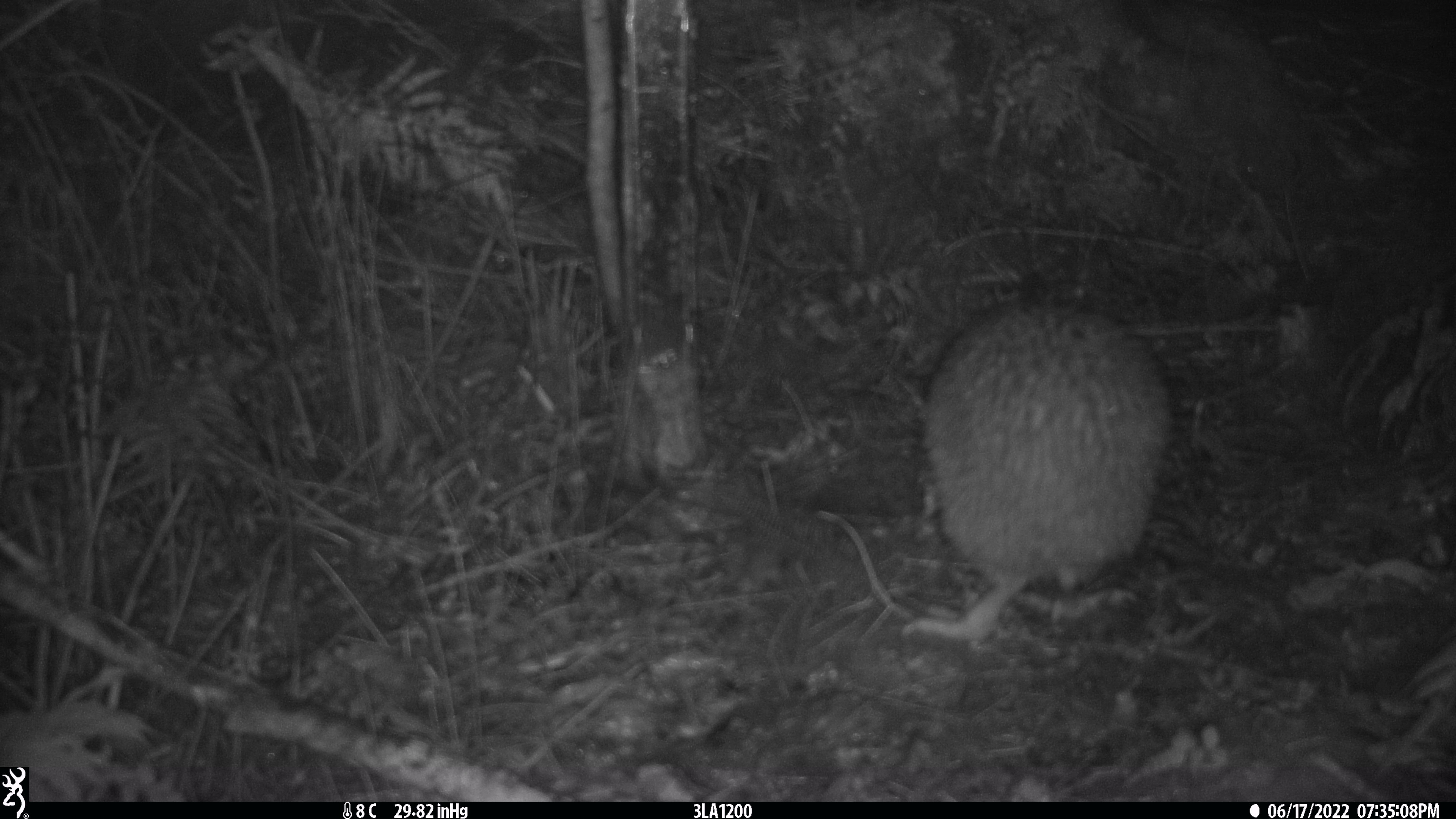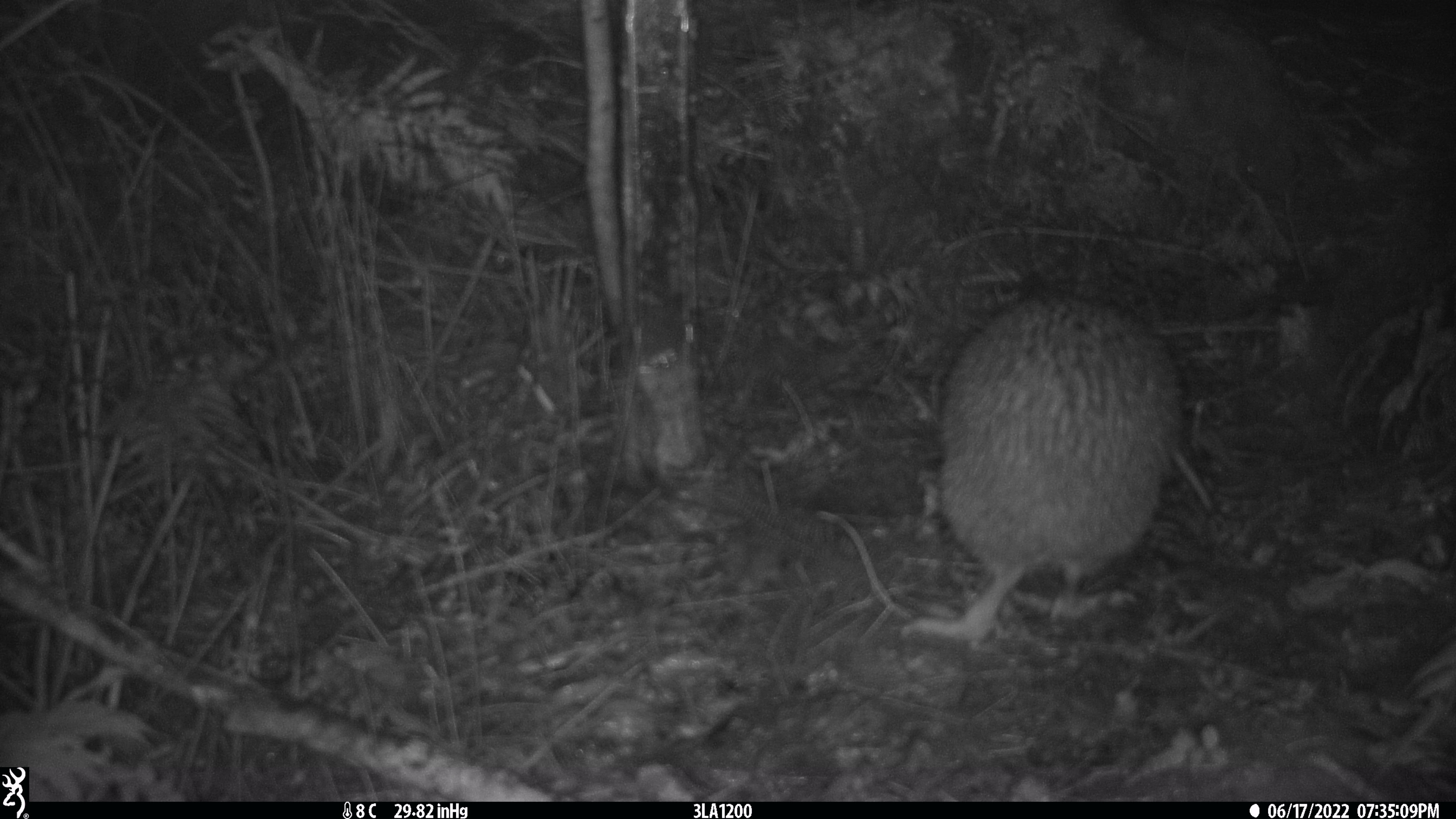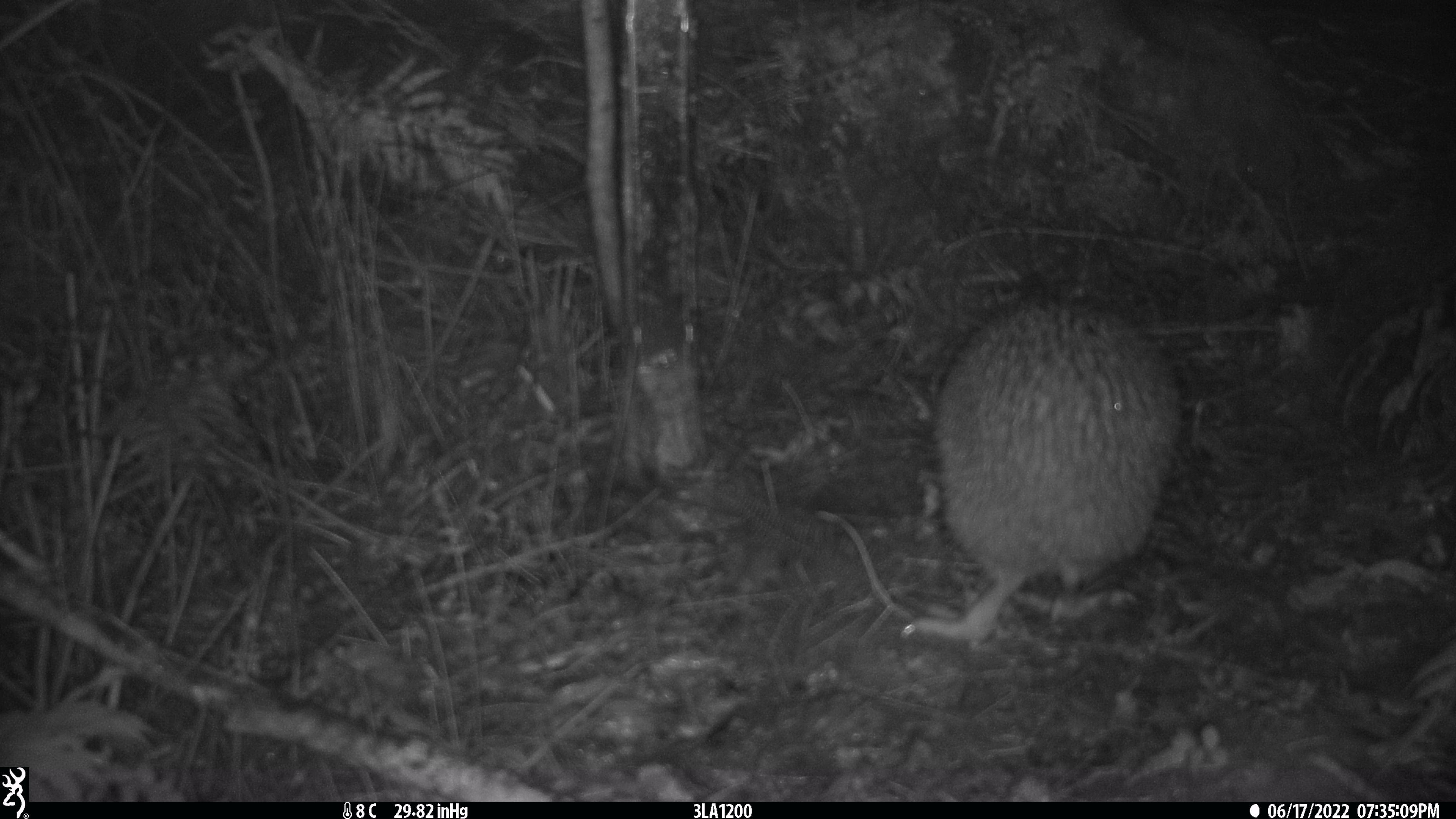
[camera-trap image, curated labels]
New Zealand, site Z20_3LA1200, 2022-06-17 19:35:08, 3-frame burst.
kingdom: Animalia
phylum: Chordata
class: Aves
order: Apterygiformes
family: Apterygidae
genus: Apteryx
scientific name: Apteryx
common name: kiwi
Kiwi (Apteryx).